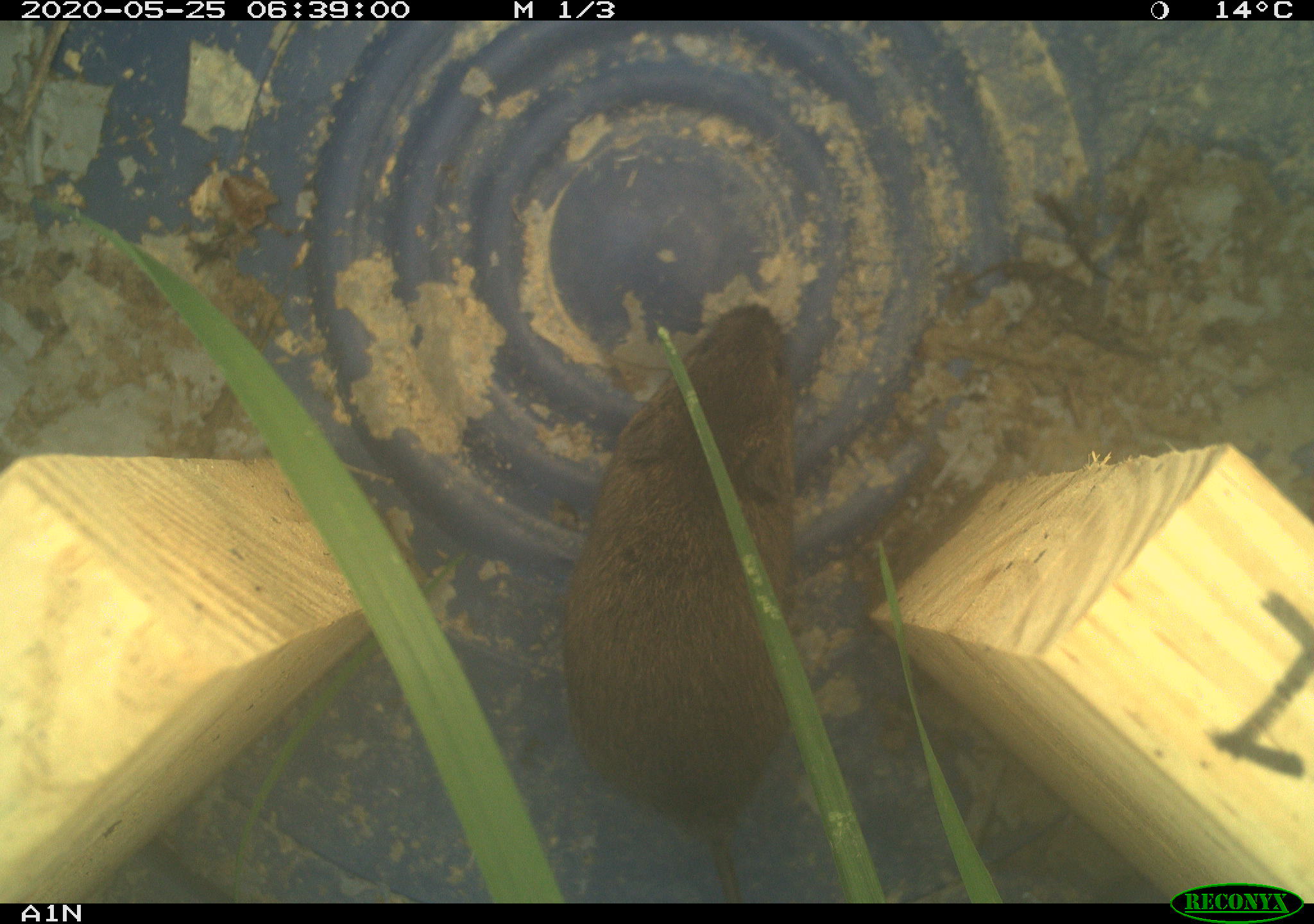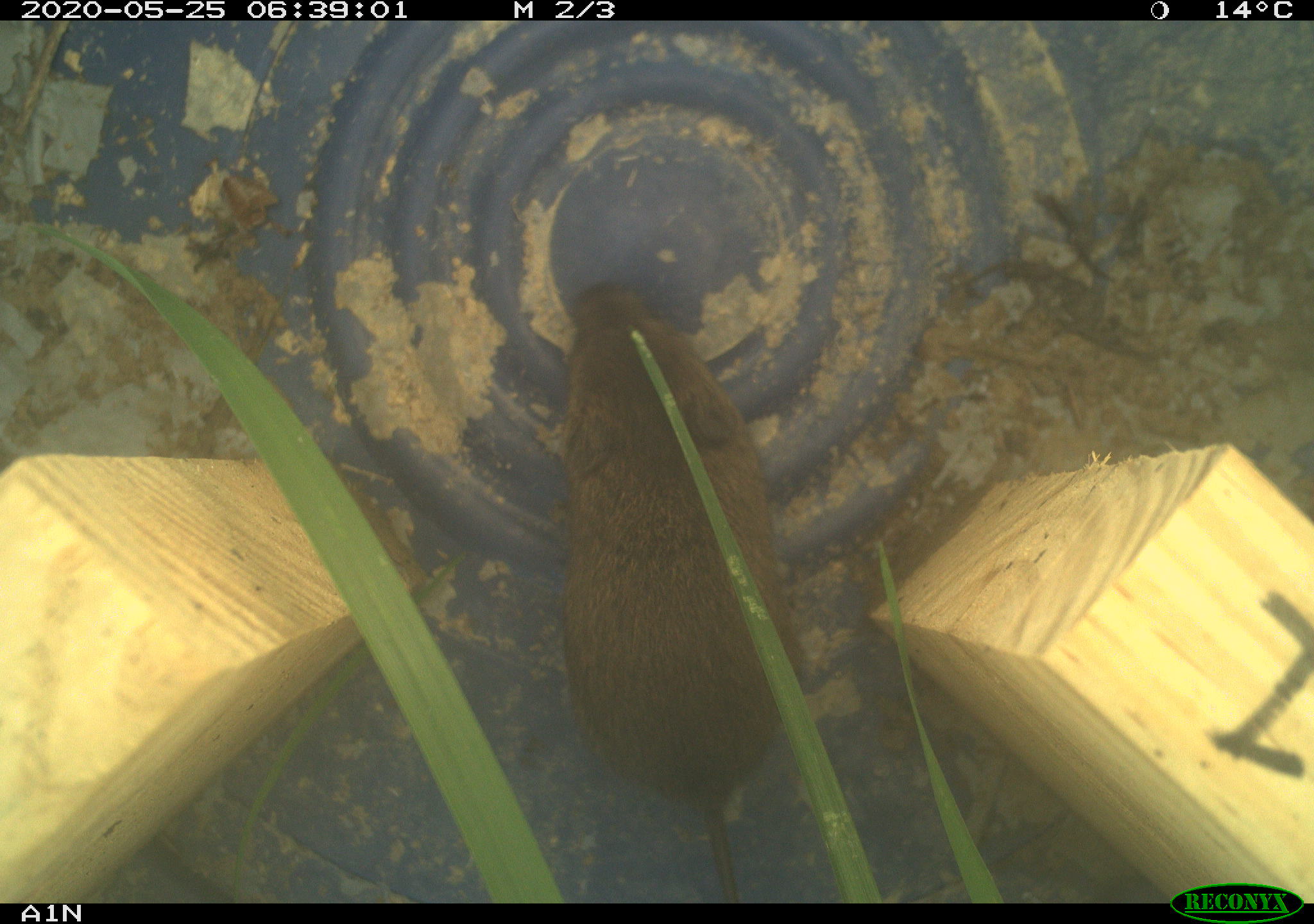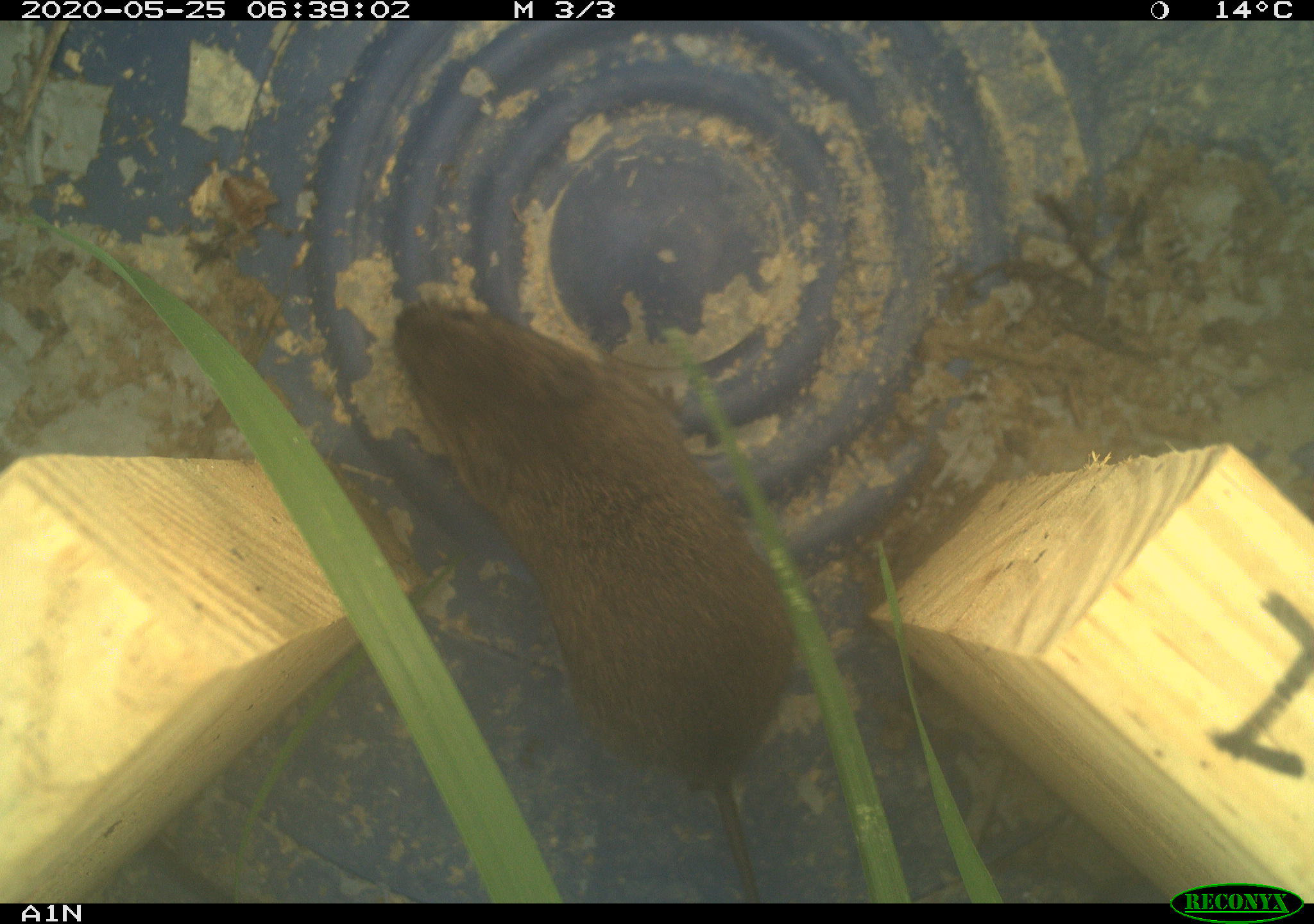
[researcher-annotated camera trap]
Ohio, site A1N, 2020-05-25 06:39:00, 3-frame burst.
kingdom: Animalia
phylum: Chordata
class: Mammalia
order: Rodentia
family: Cricetidae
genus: Microtus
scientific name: Microtus pennsylvanicus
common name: meadow vole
Meadow vole (Microtus pennsylvanicus).